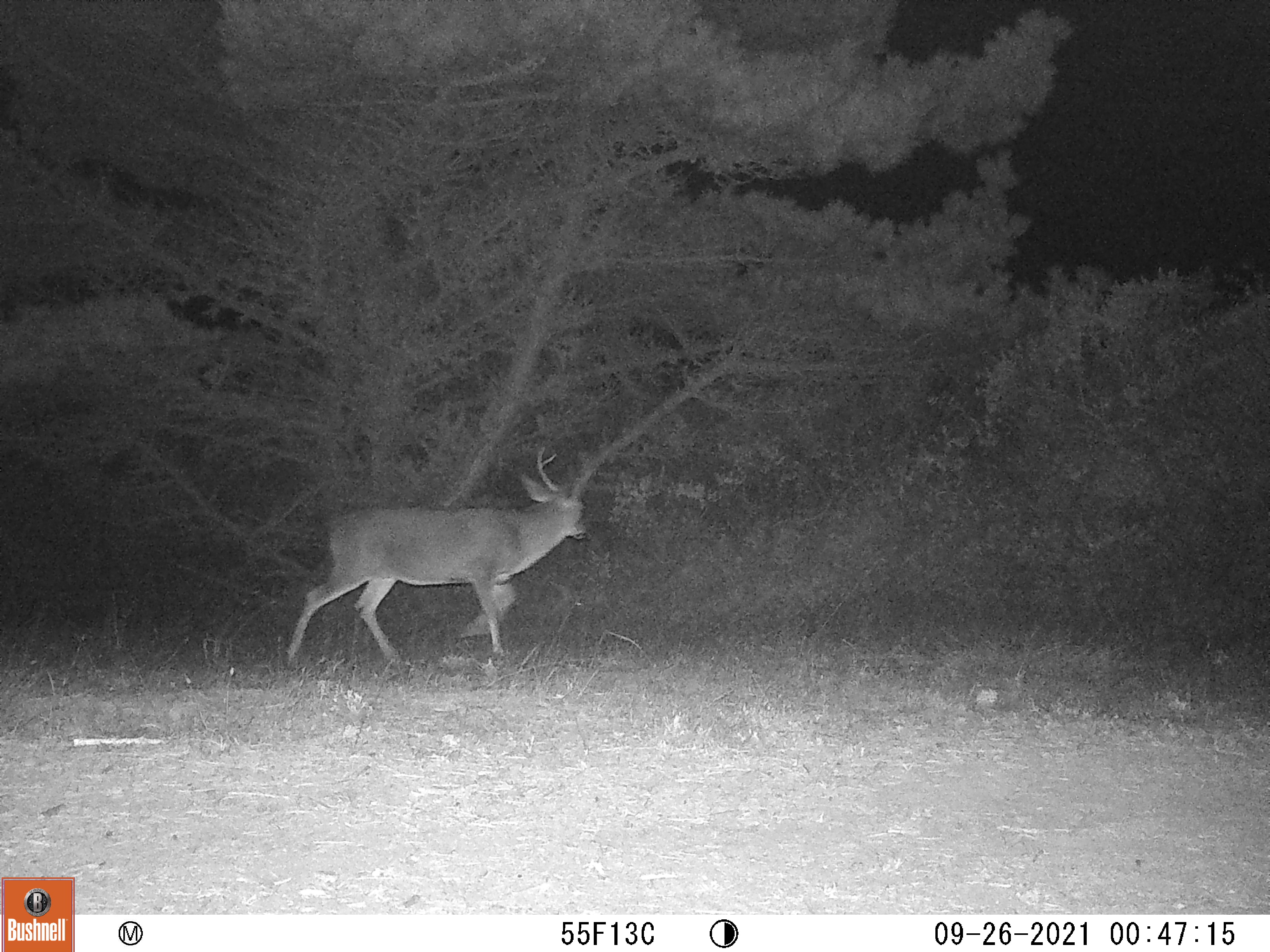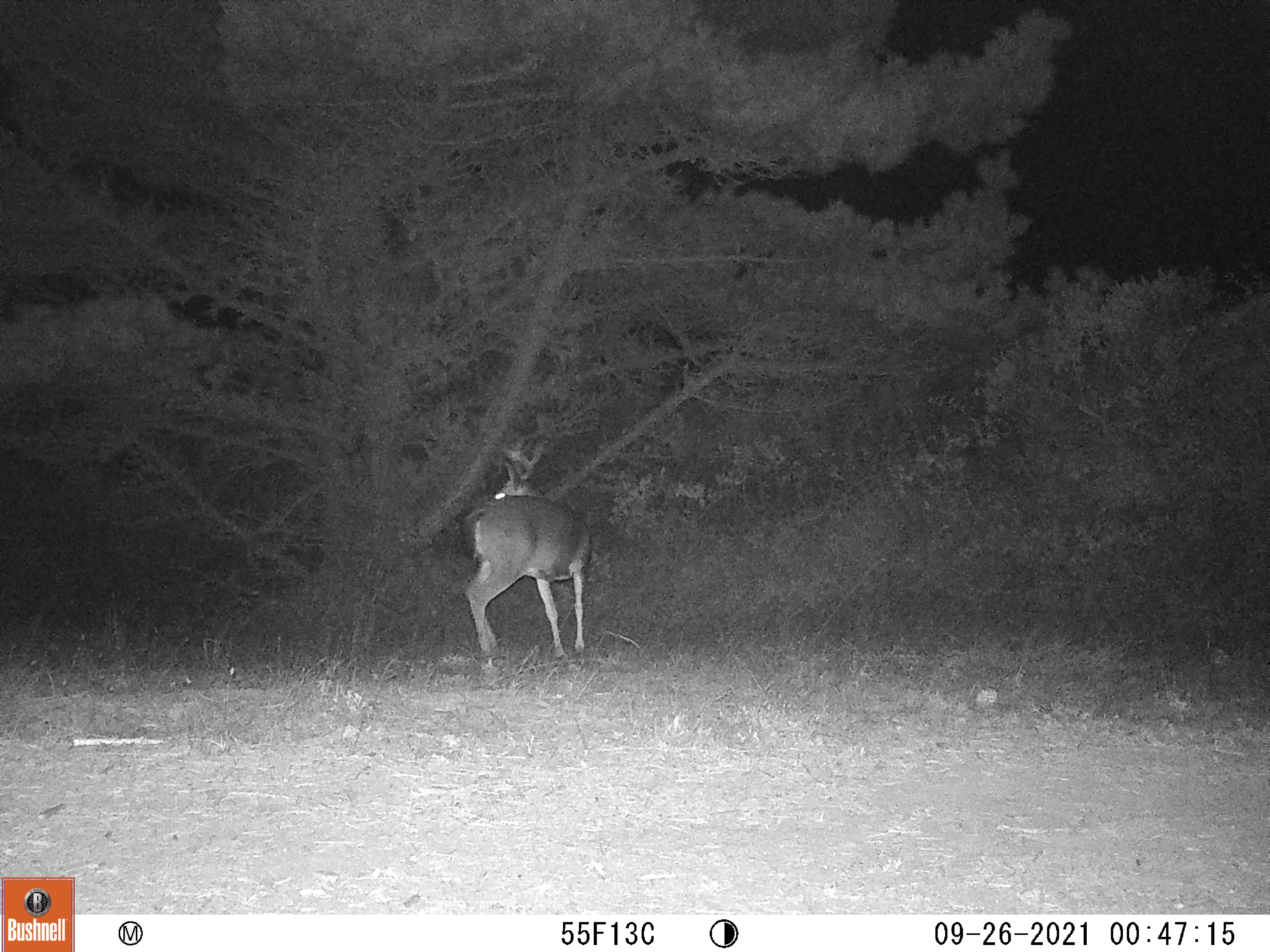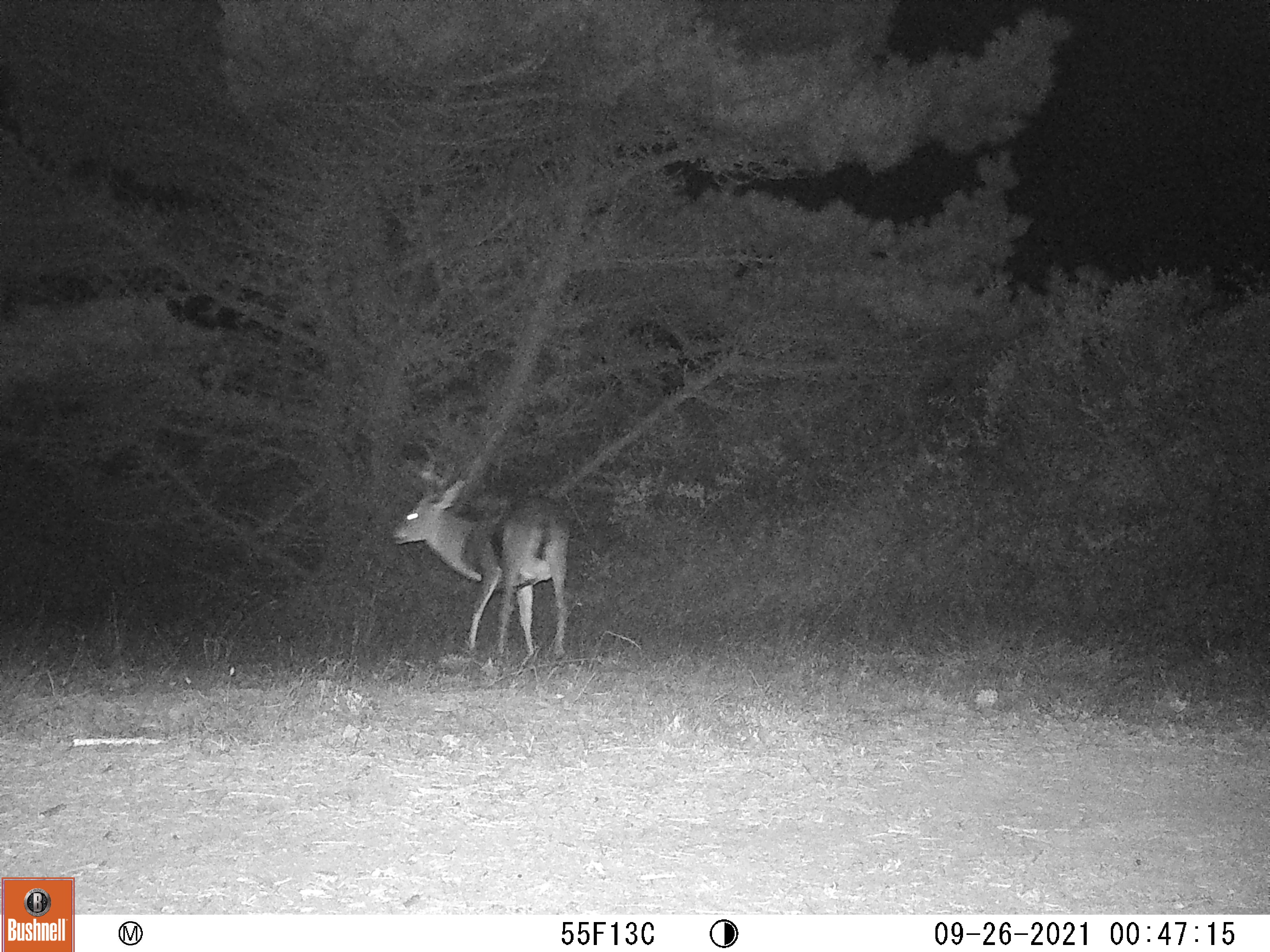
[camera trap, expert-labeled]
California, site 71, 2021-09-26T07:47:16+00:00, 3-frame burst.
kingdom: Animalia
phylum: Chordata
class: Mammalia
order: Artiodactyla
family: Cervidae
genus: Odocoileus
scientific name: Odocoileus hemionus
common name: mule deer